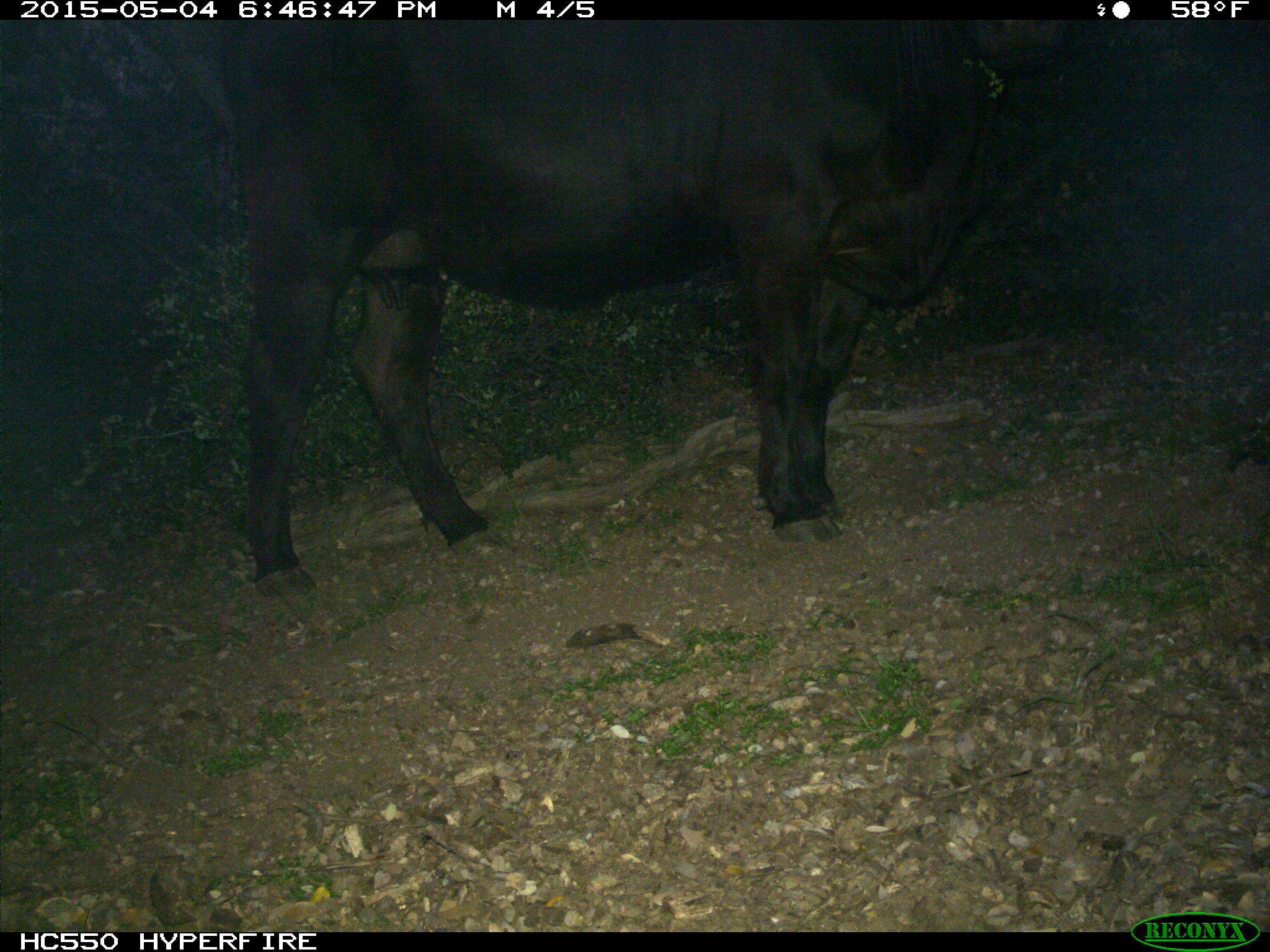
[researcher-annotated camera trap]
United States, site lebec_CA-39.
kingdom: Animalia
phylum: Chordata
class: Mammalia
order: Artiodactyla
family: Bovidae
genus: Bos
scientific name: Bos taurus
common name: domestic cow